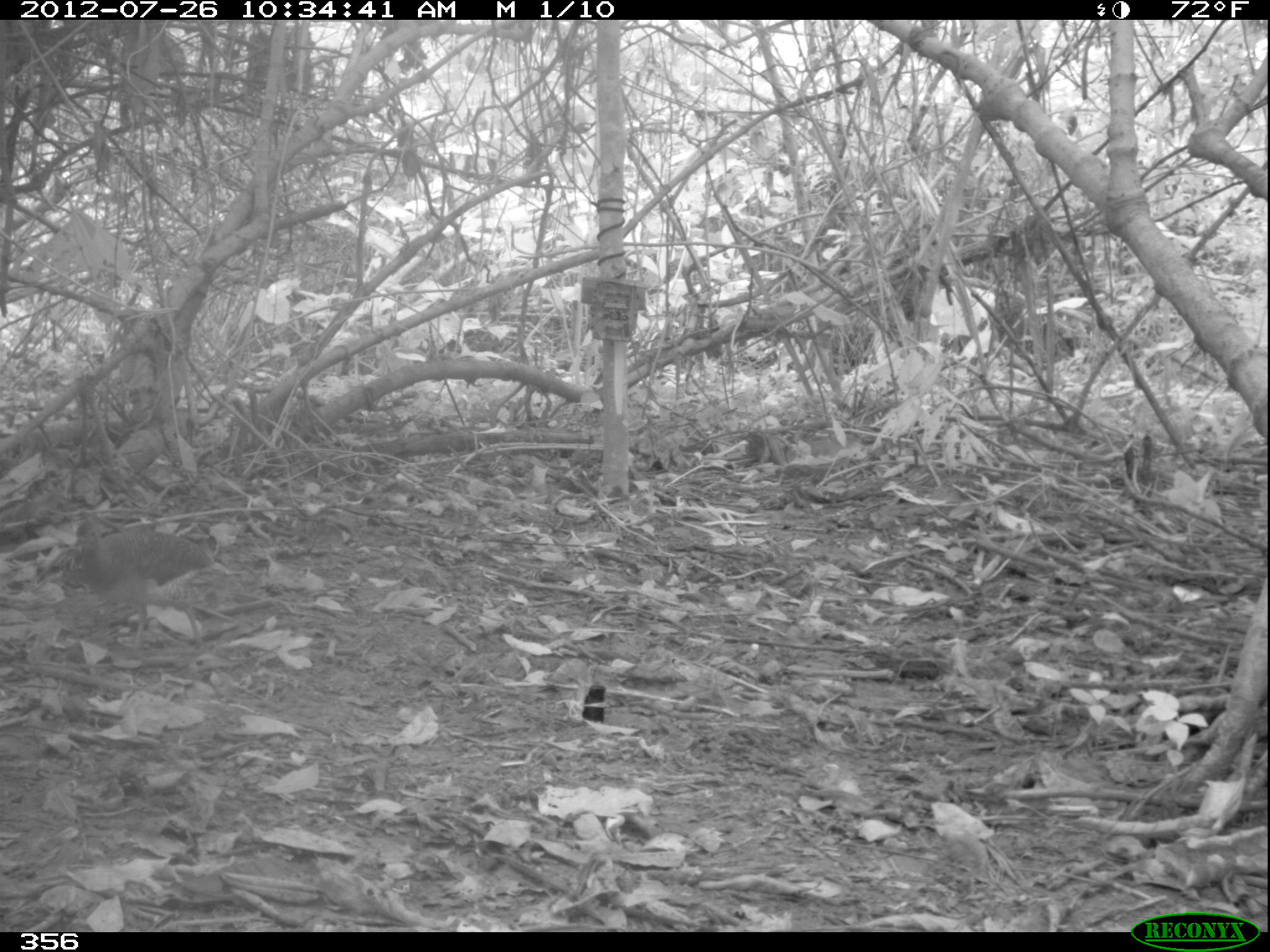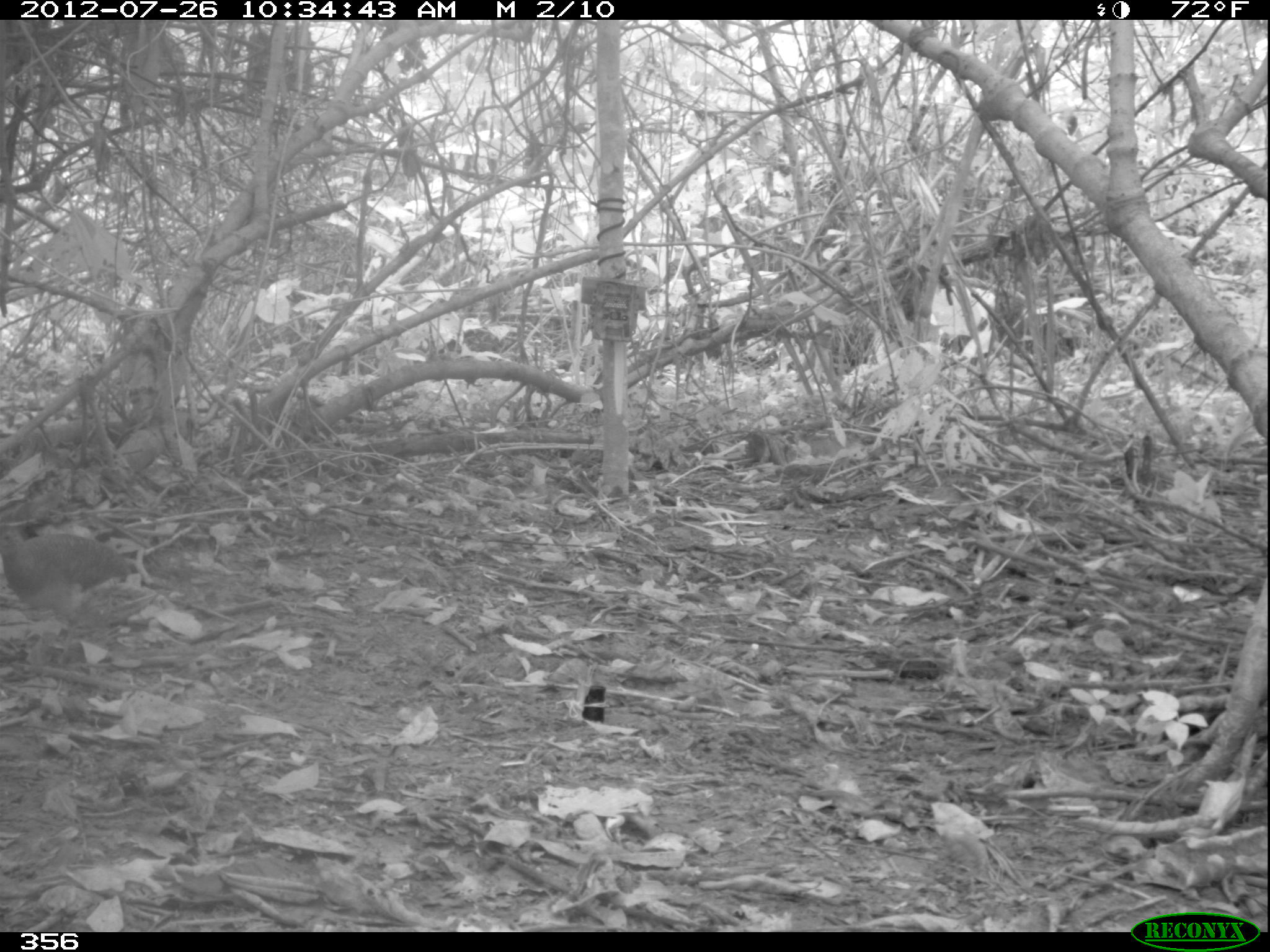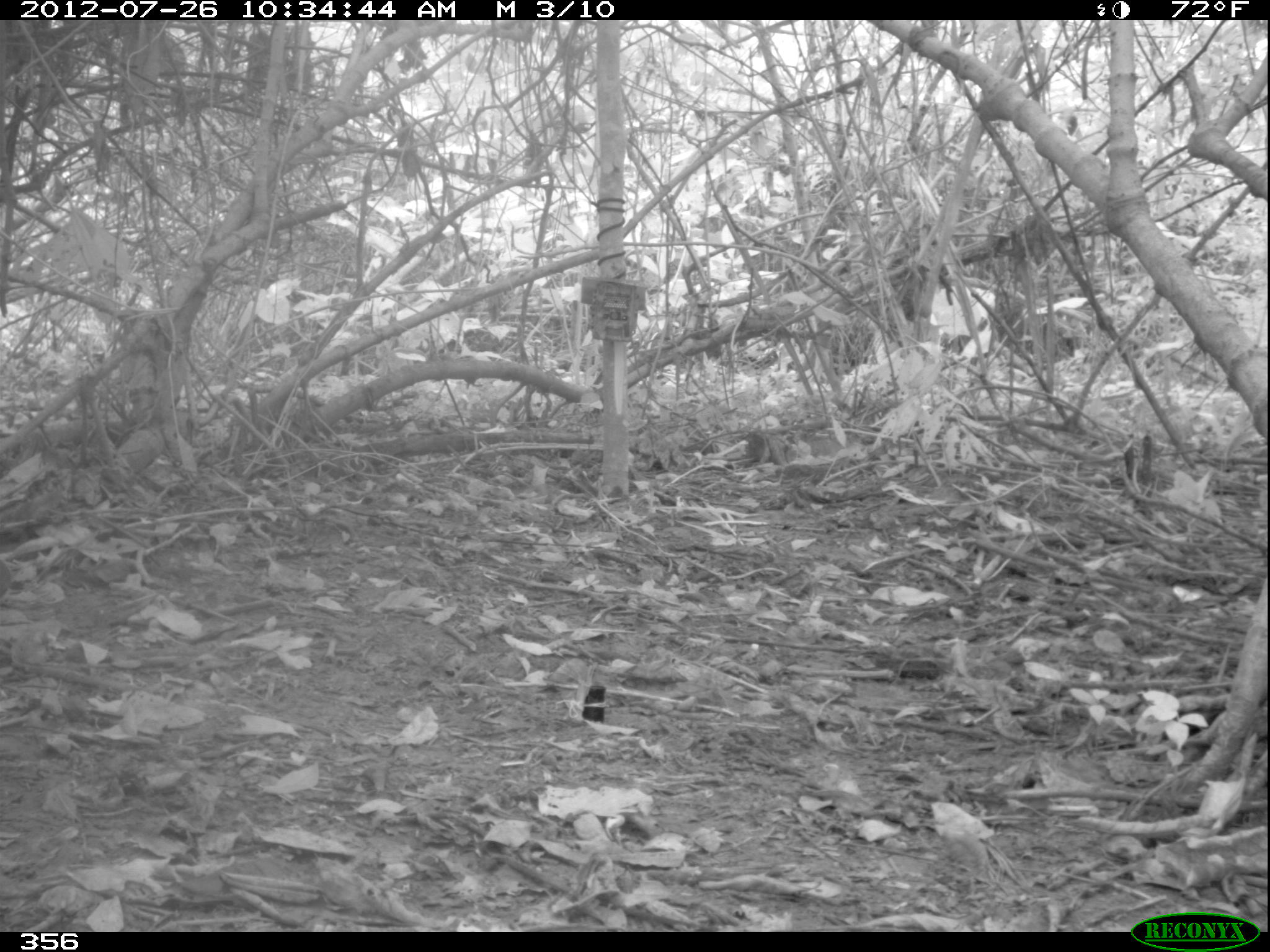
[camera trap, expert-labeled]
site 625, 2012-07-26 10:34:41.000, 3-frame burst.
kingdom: Animalia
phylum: Chordata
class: Aves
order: Galliformes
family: Phasianidae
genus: Alectoris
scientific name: Alectoris rufa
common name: red-legged partridge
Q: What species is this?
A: Alectoris rufa (red-legged partridge).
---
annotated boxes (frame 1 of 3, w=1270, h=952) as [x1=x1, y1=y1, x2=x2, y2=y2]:
alectoris rufa: [x1=73, y1=522, x2=218, y2=648]